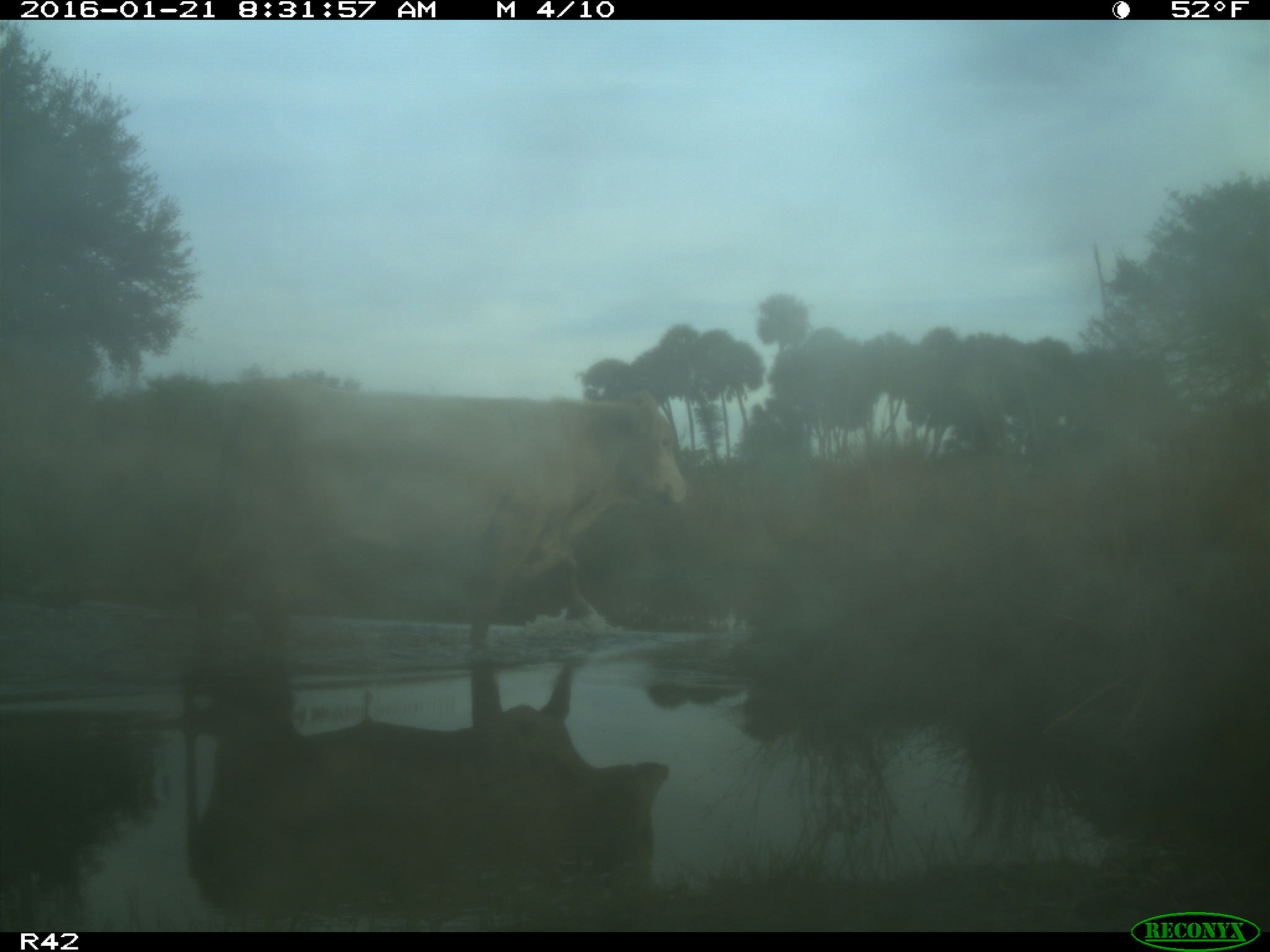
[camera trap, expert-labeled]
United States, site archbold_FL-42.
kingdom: Animalia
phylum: Chordata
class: Mammalia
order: Artiodactyla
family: Bovidae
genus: Bos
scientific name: Bos taurus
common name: domestic cow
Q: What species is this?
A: Bos taurus (domestic cow).